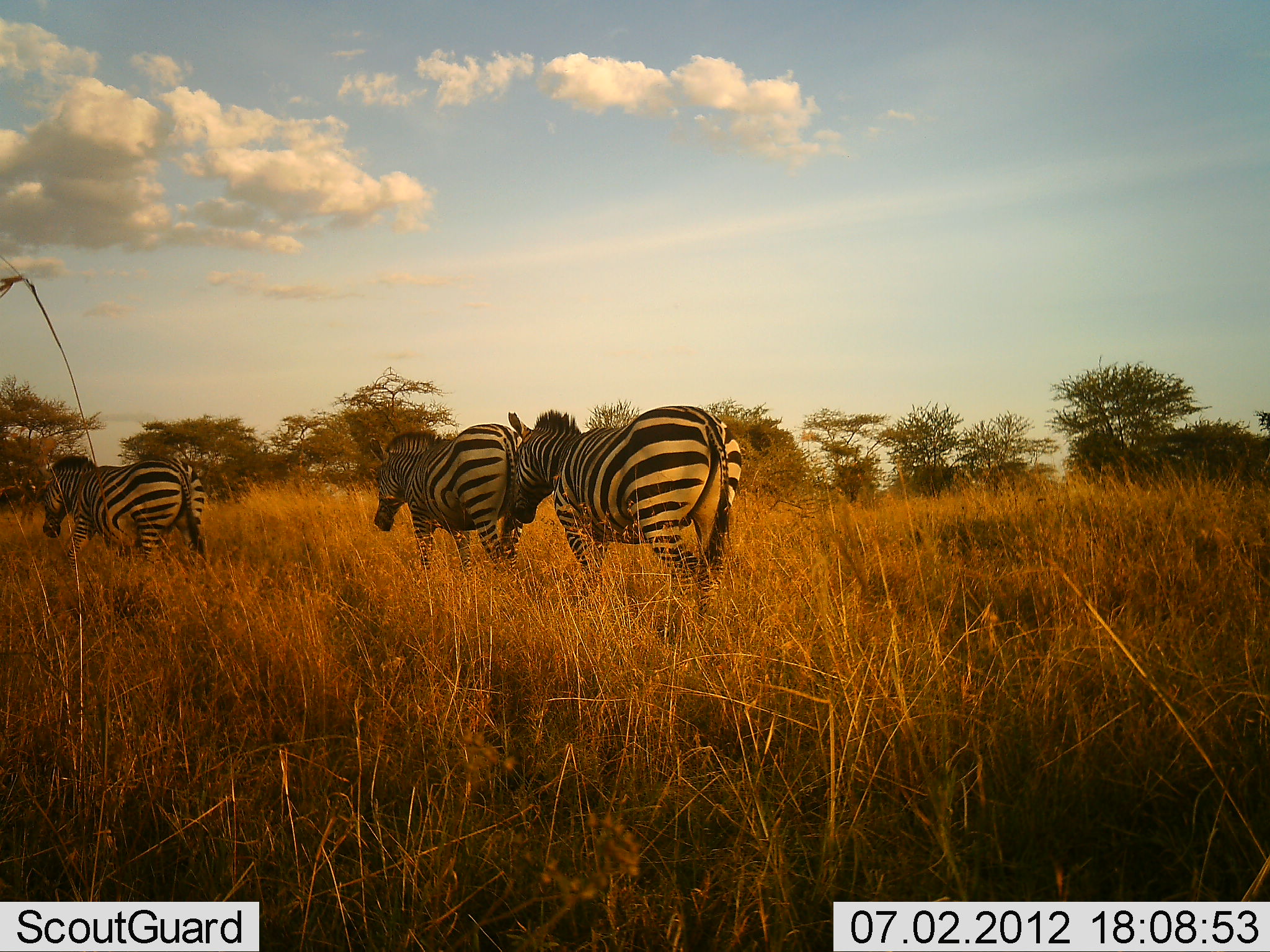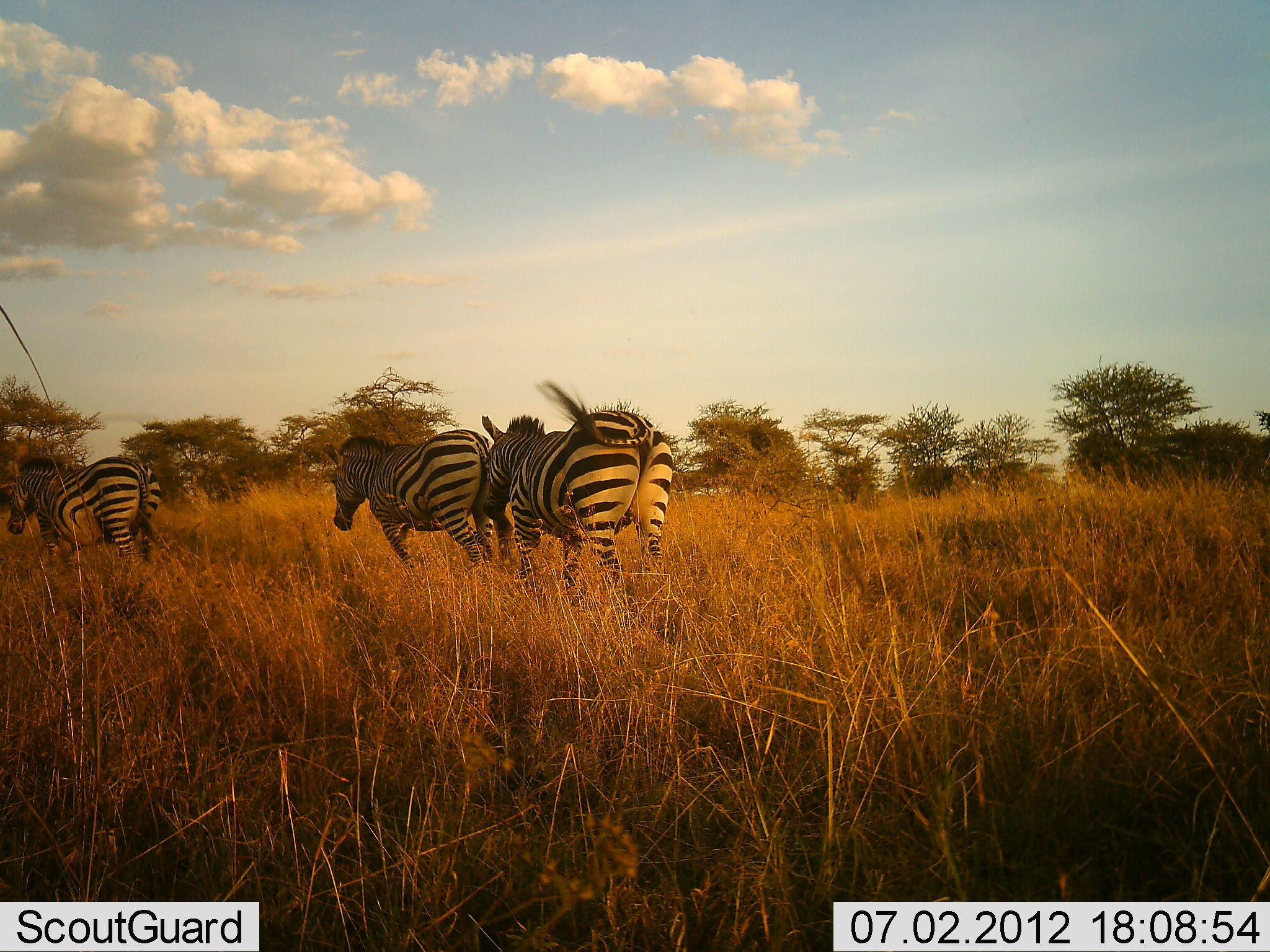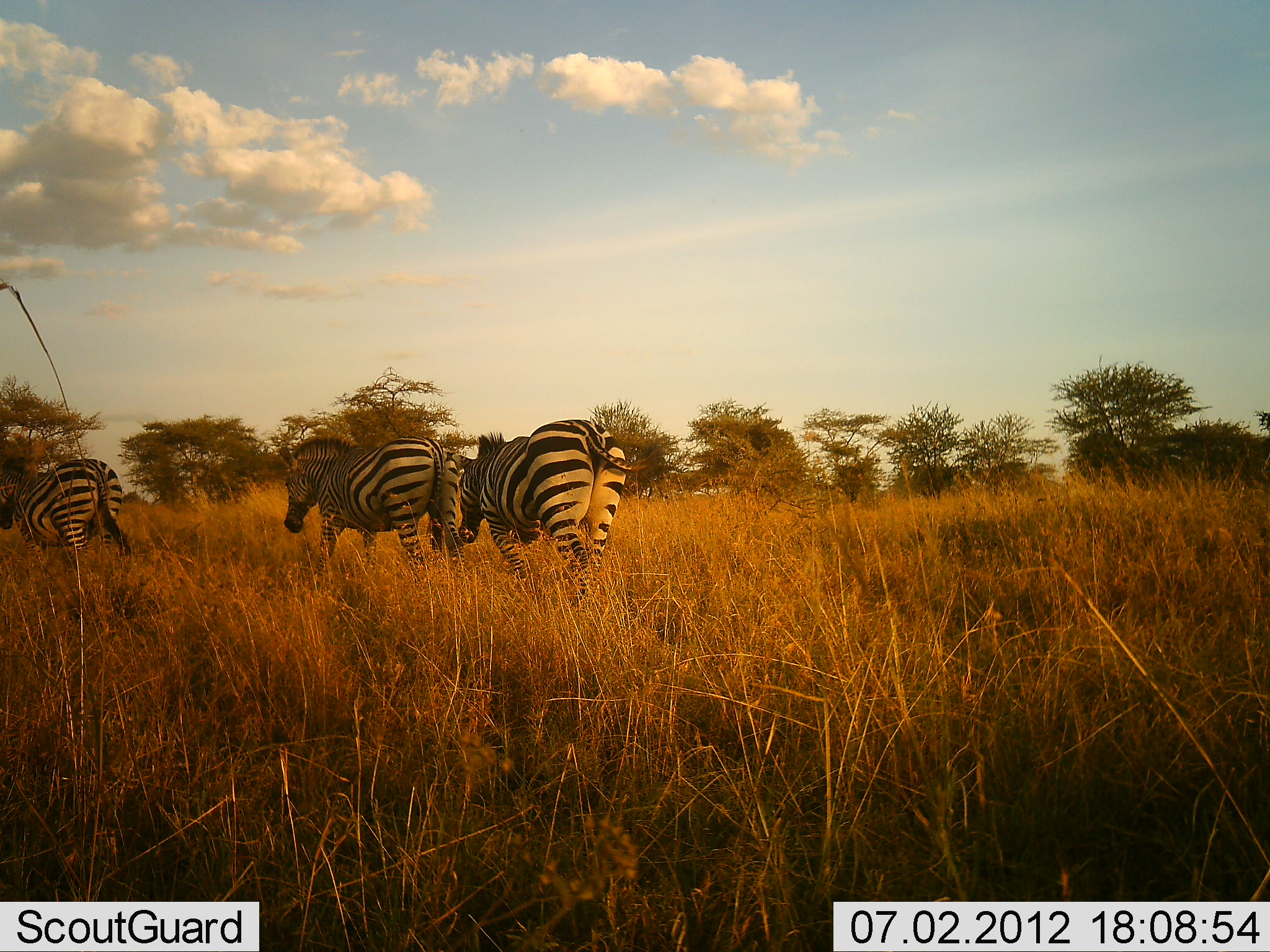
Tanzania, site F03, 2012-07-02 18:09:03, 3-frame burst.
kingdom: Animalia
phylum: Chordata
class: Mammalia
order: Perissodactyla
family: Equidae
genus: Equus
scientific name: Equus quagga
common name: plains zebra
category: zebra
Zebra (plains zebra) (Equus quagga), count 3. Behavior (volunteer vote fractions): standing 10%, resting 0%, moving 90%, interacting 30%. Young present (vote fraction): 0%. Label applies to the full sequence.